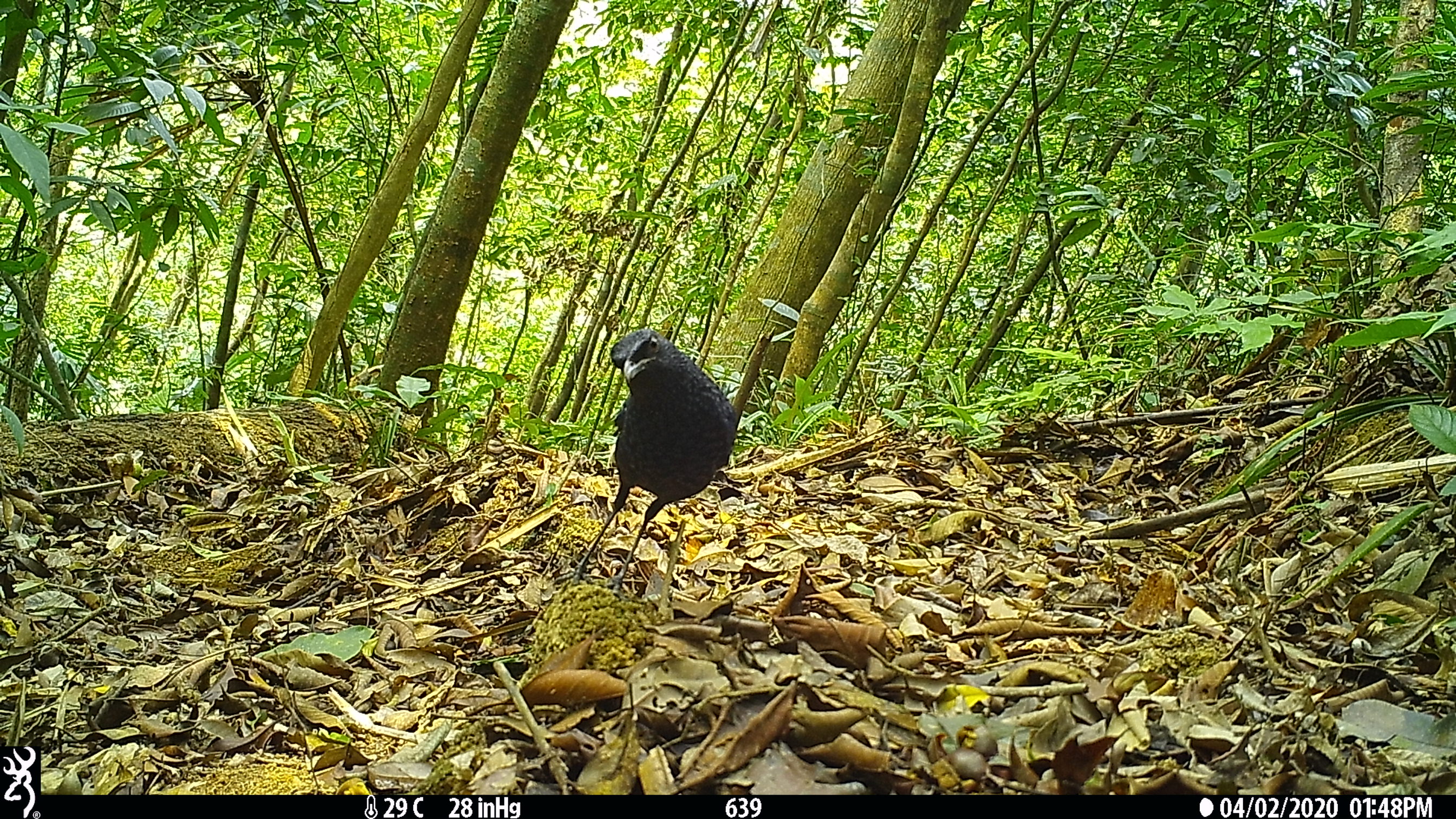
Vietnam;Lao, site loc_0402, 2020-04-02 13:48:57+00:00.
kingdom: Animalia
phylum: Chordata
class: Aves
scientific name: Aves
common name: bird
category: unidentified bird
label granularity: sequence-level